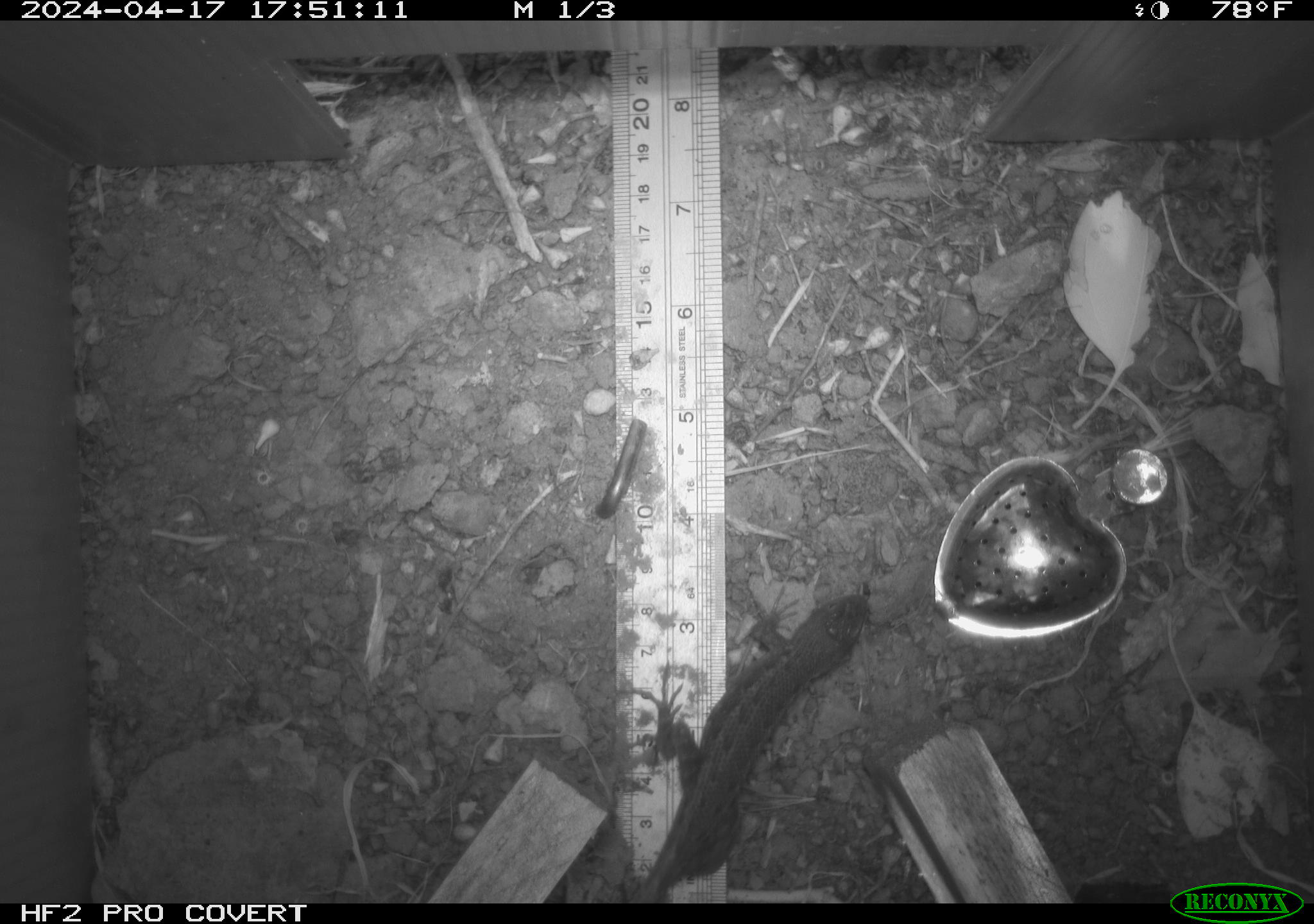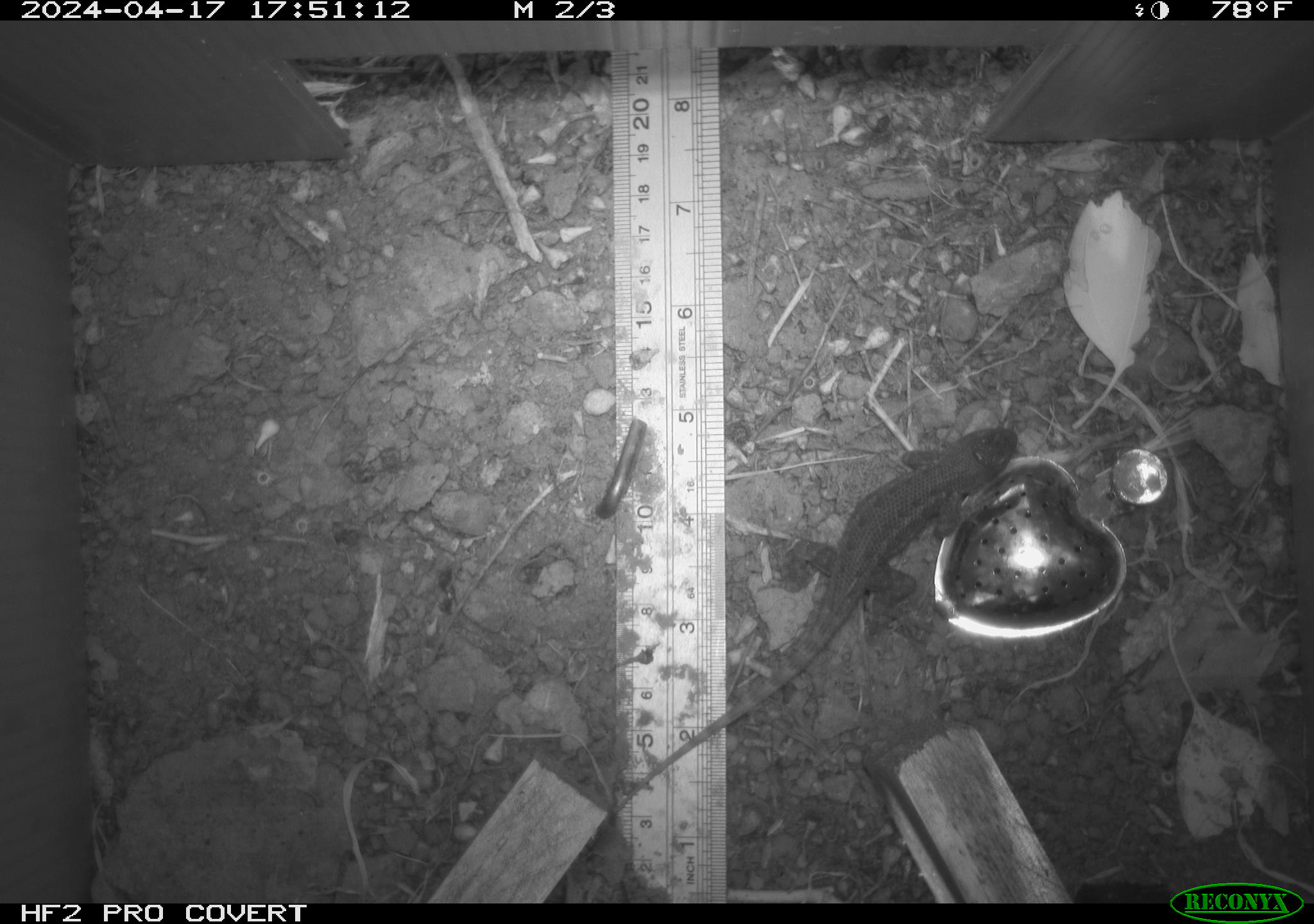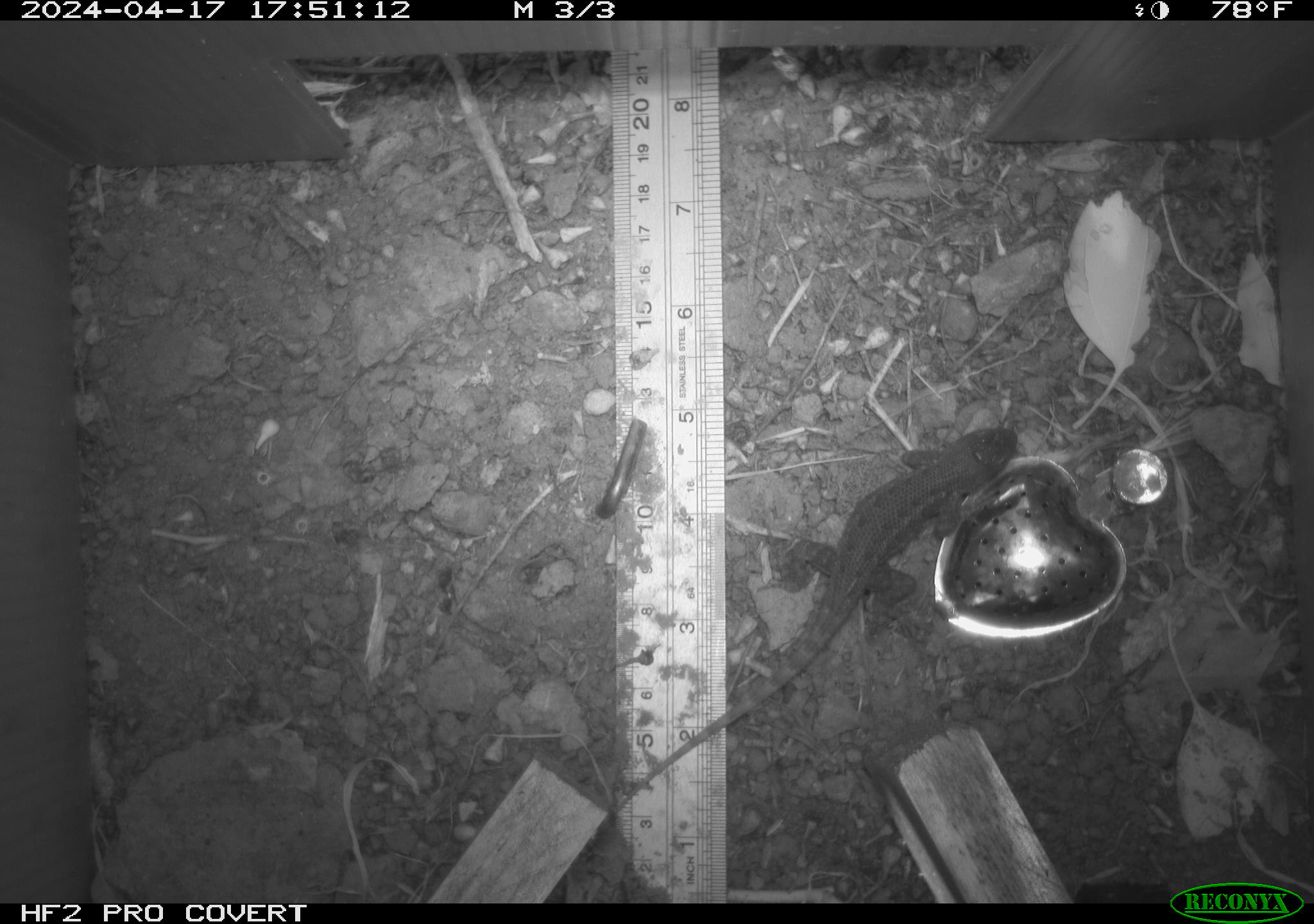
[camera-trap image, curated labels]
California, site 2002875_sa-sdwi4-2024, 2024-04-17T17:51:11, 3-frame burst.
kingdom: Animalia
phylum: Chordata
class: Reptilia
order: Squamata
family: Phrynosomatidae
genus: Sceloporus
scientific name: Sceloporus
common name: spiny lizards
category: sceloporus species